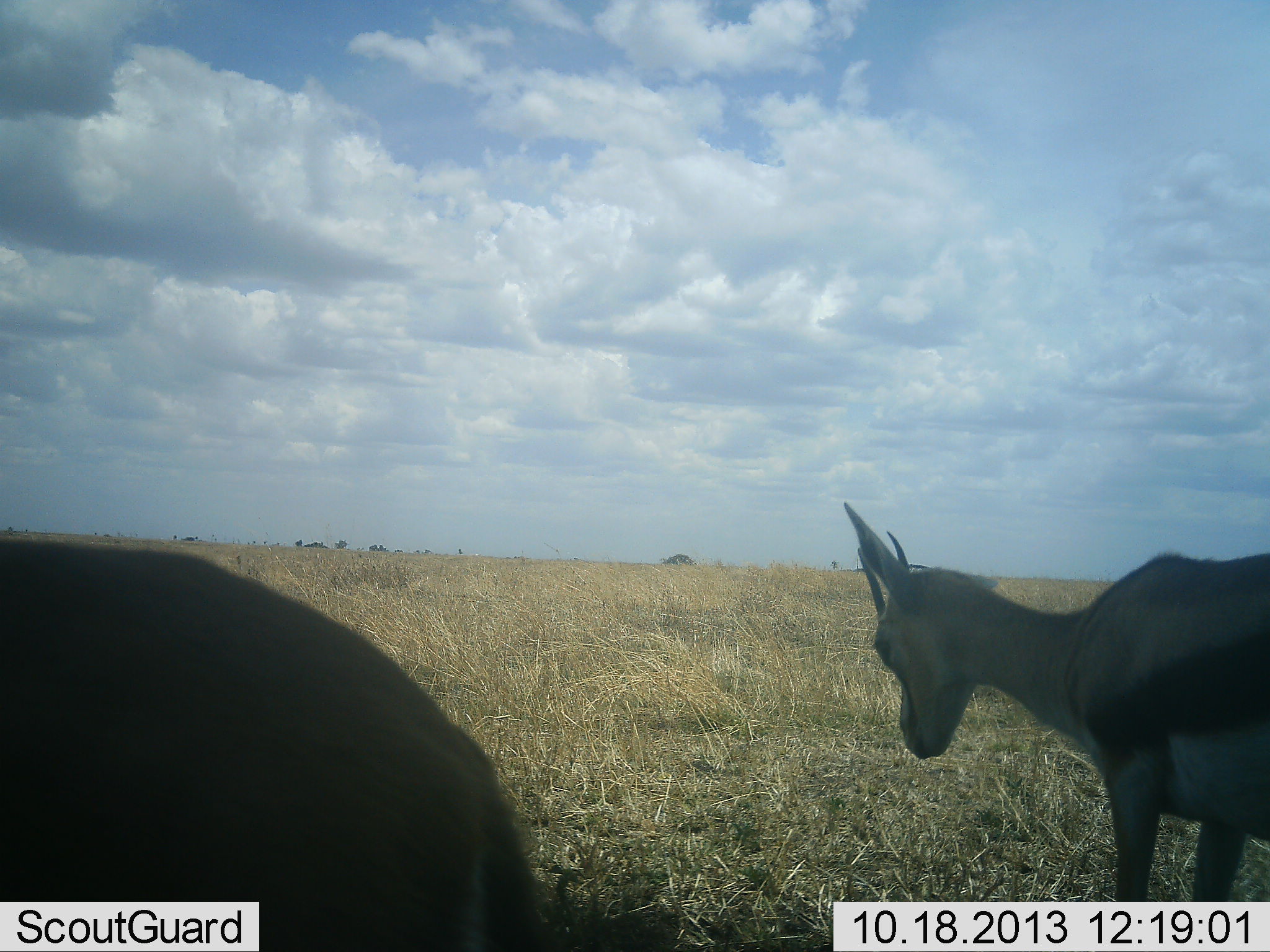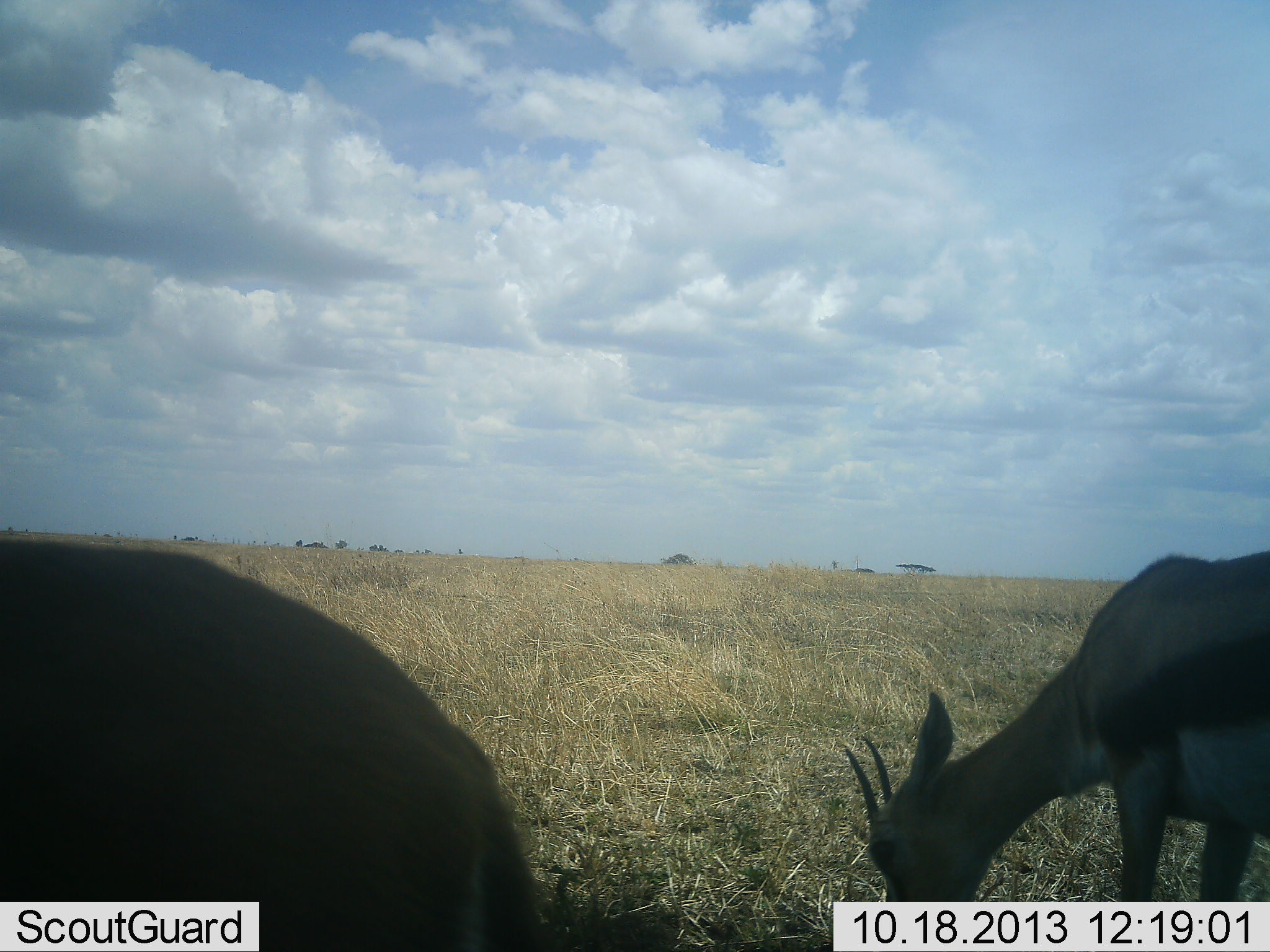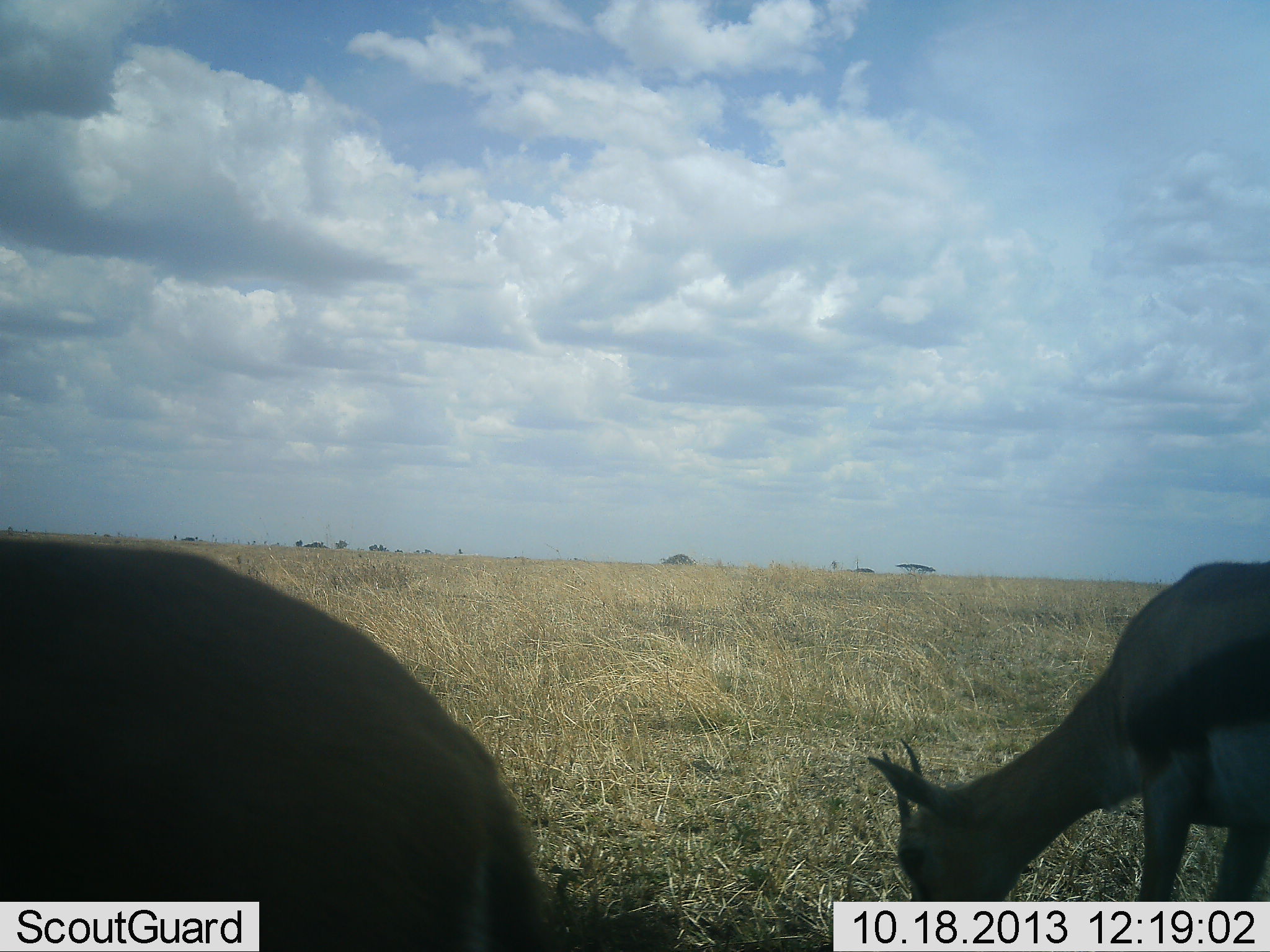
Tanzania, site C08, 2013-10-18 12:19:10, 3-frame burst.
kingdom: Animalia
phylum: Chordata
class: Mammalia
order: Artiodactyla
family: Bovidae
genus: Eudorcas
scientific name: Eudorcas thomsonii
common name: thomson's gazelle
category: gazellethomsons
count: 2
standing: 33%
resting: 4%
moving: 0%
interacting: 0%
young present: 0%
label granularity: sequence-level